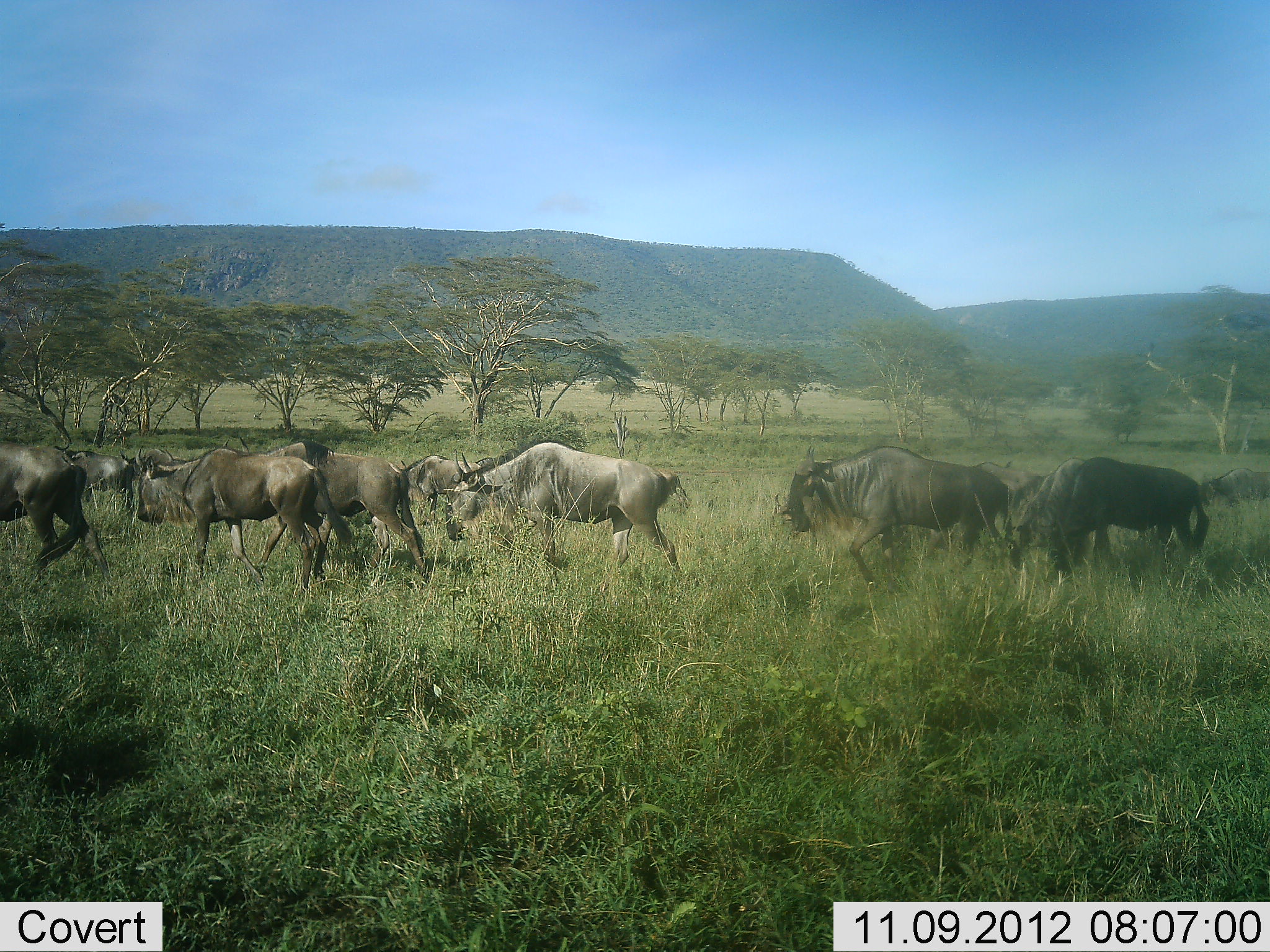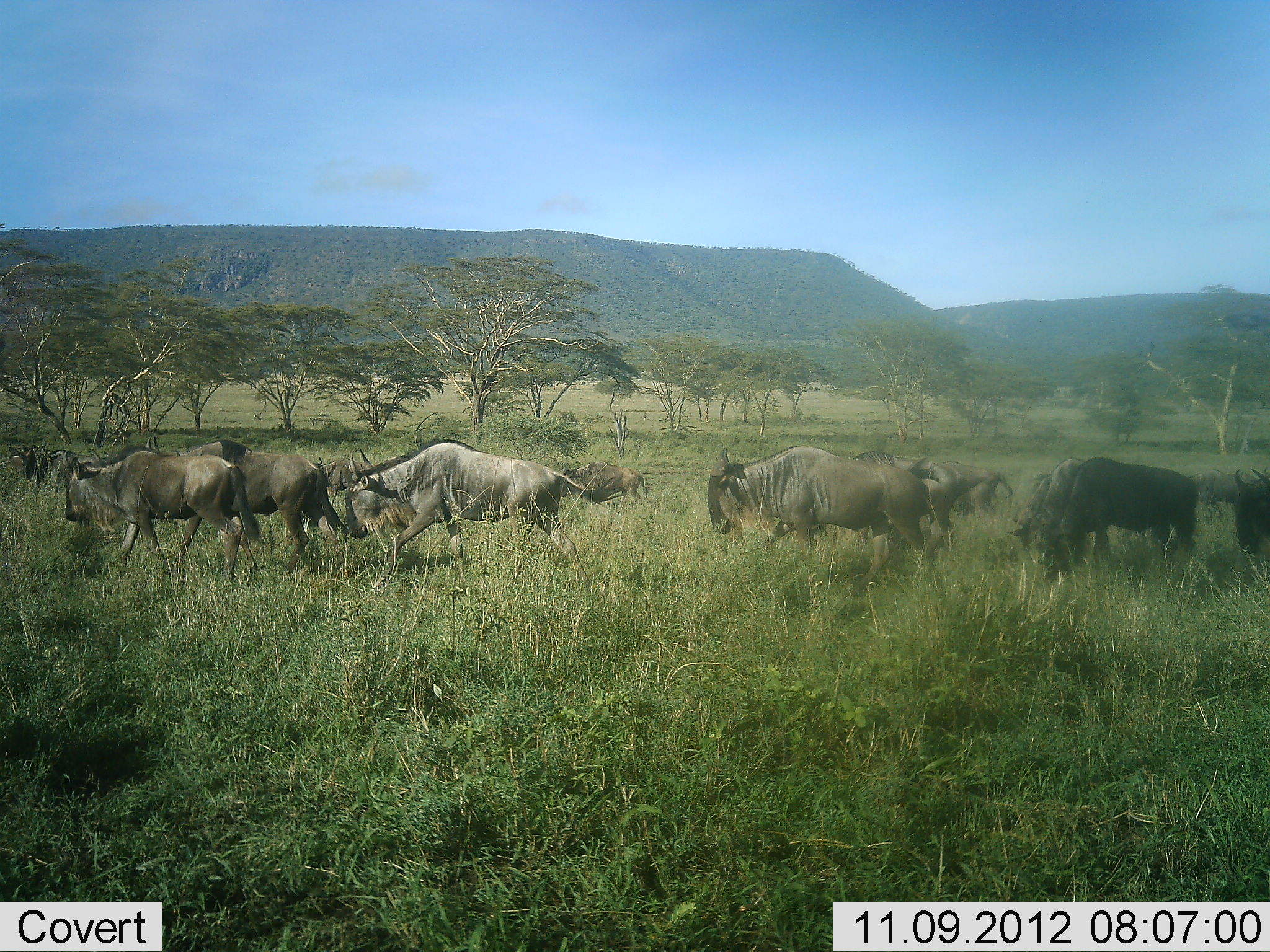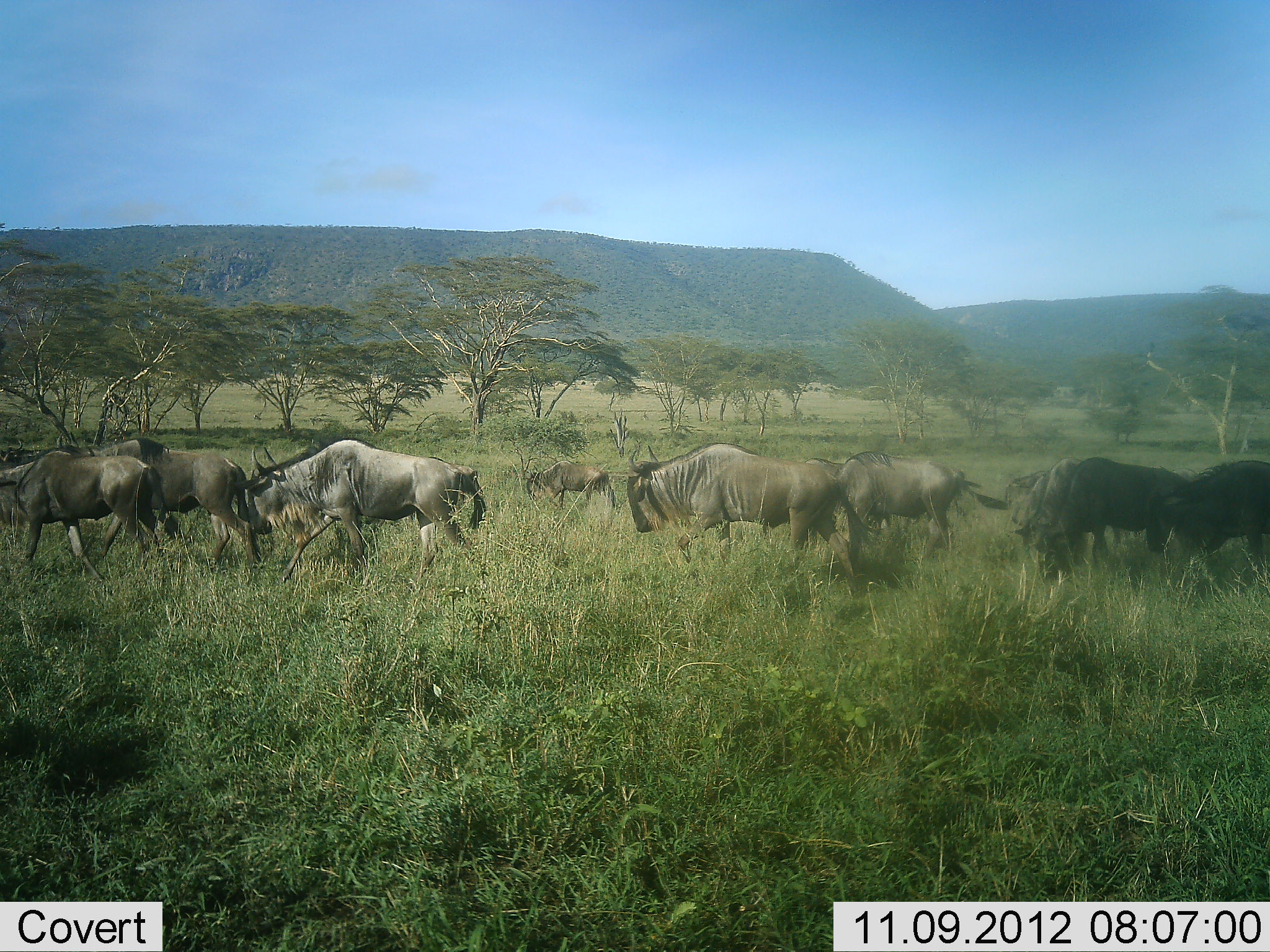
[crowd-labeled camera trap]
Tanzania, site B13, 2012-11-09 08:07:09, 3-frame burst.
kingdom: Animalia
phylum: Chordata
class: Mammalia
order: Artiodactyla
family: Bovidae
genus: Connochaetes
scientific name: Connochaetes taurinus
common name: blue wildebeest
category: wildebeest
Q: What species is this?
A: Wildebeest (blue wildebeest) (Connochaetes taurinus).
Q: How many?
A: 11-50.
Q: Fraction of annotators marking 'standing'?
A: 50%.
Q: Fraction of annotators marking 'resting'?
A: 0%.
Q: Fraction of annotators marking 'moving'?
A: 100%.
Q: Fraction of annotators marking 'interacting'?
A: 0%.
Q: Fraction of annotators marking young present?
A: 0%.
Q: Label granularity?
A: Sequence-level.